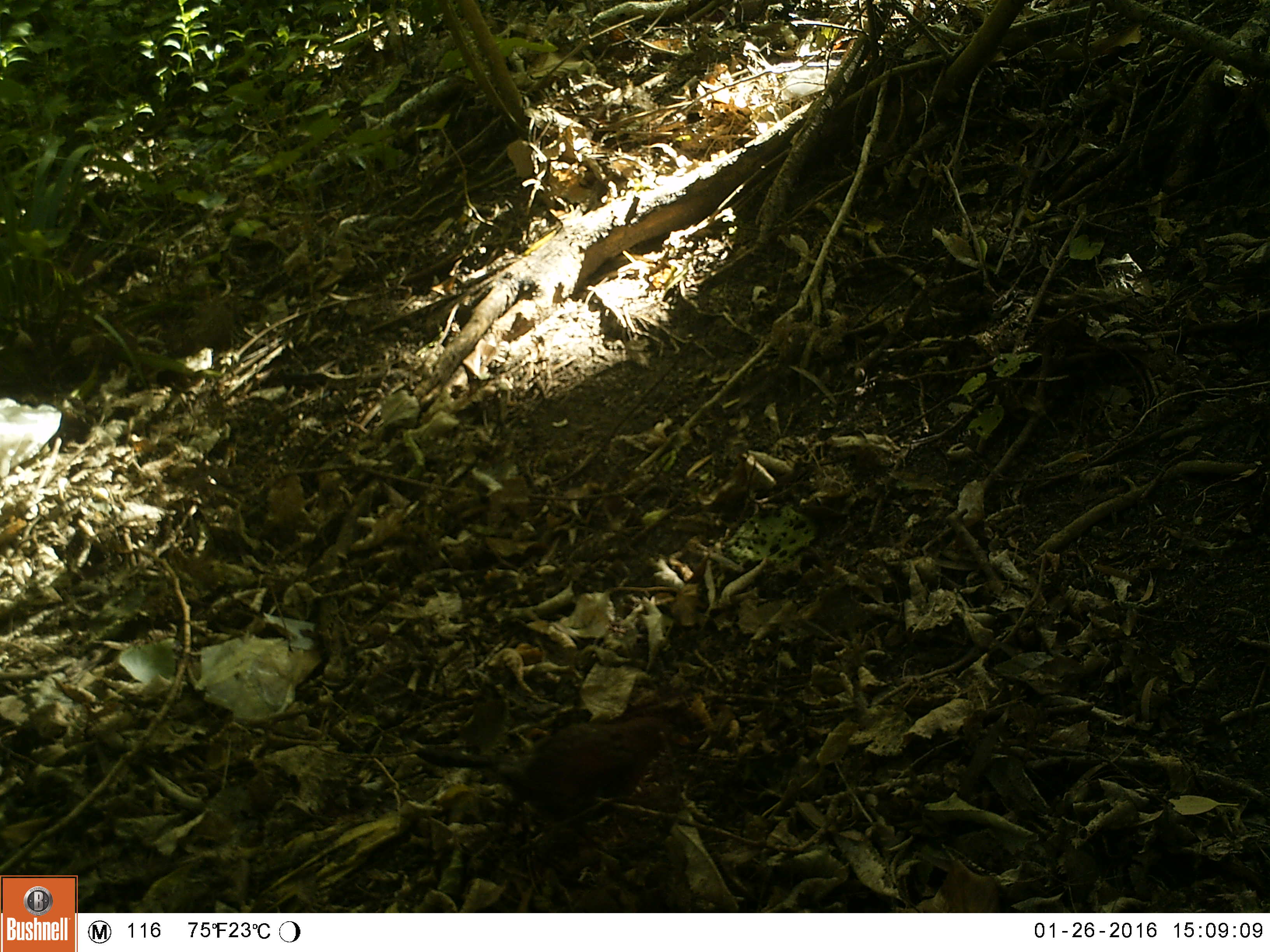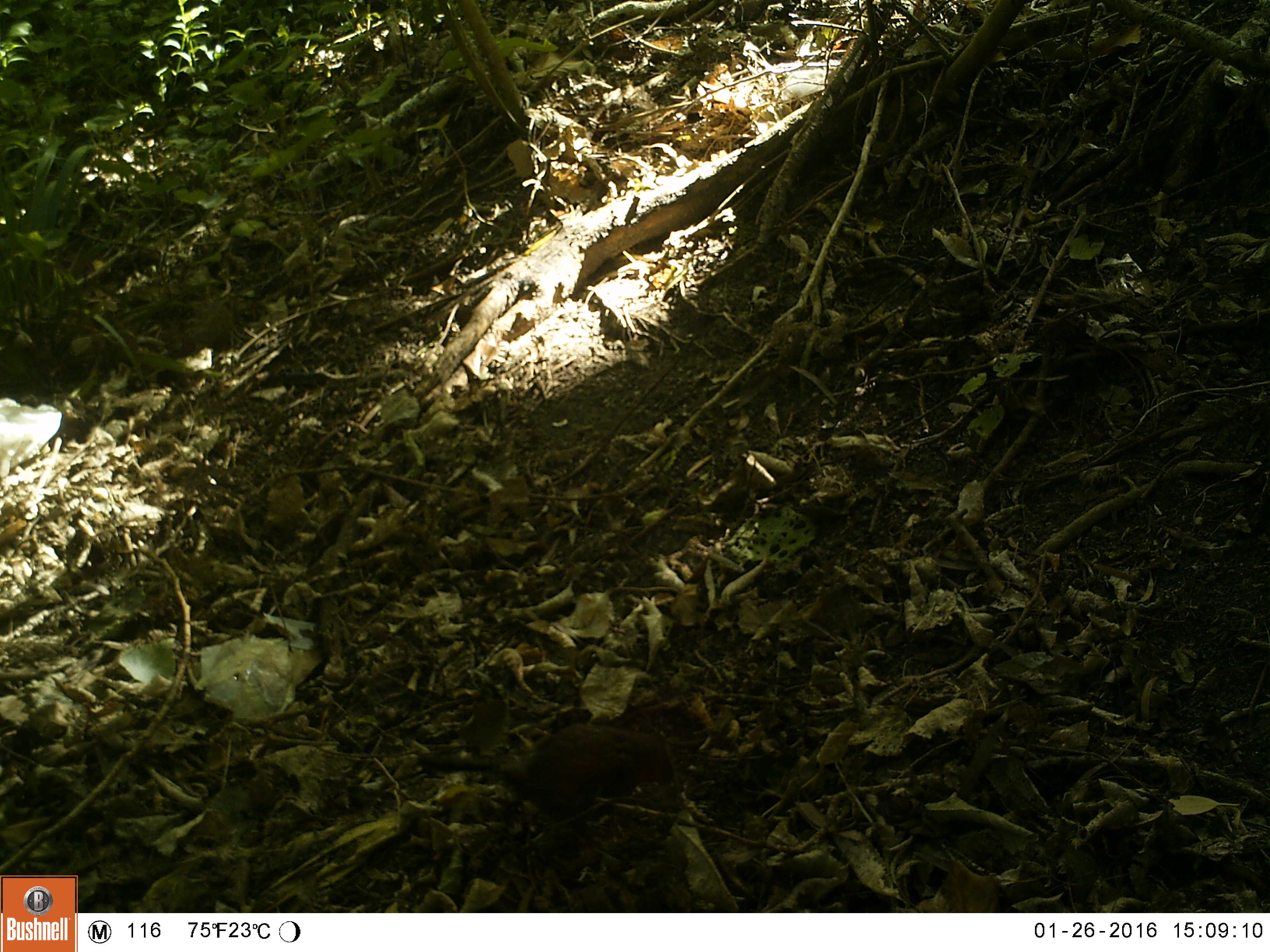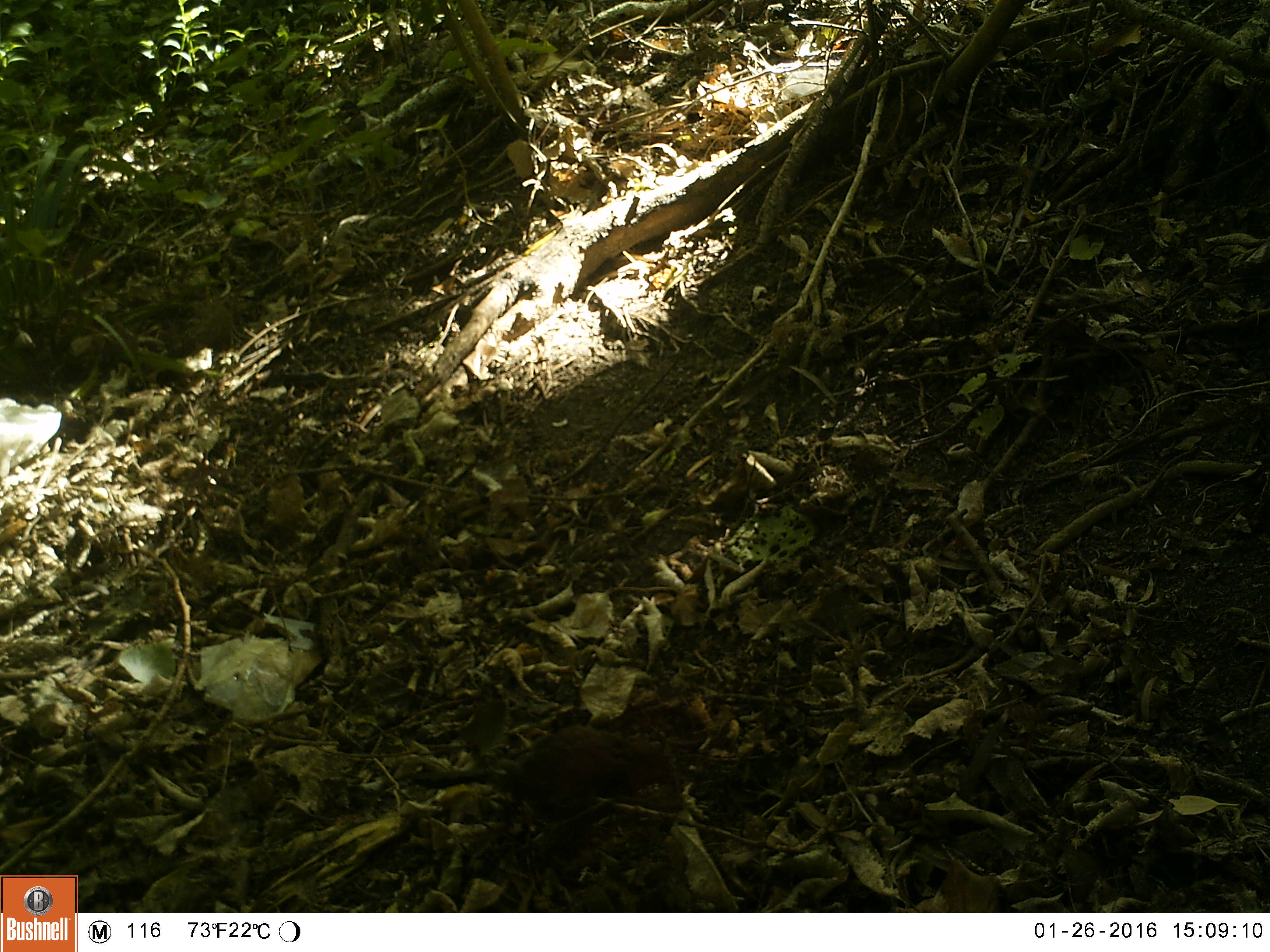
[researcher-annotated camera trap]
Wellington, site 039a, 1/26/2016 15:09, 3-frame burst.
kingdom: Animalia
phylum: Chordata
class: Aves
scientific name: Aves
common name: bird